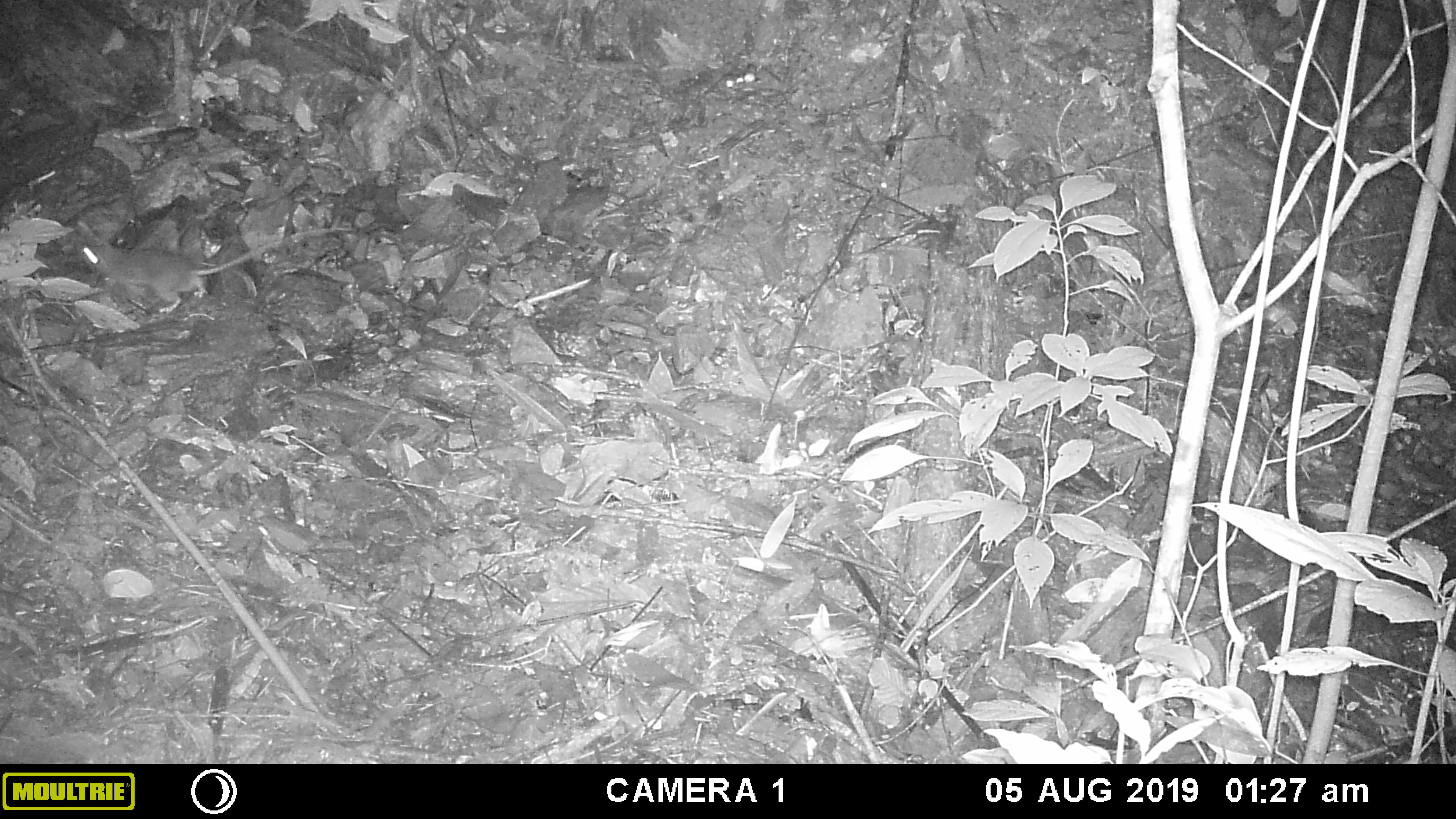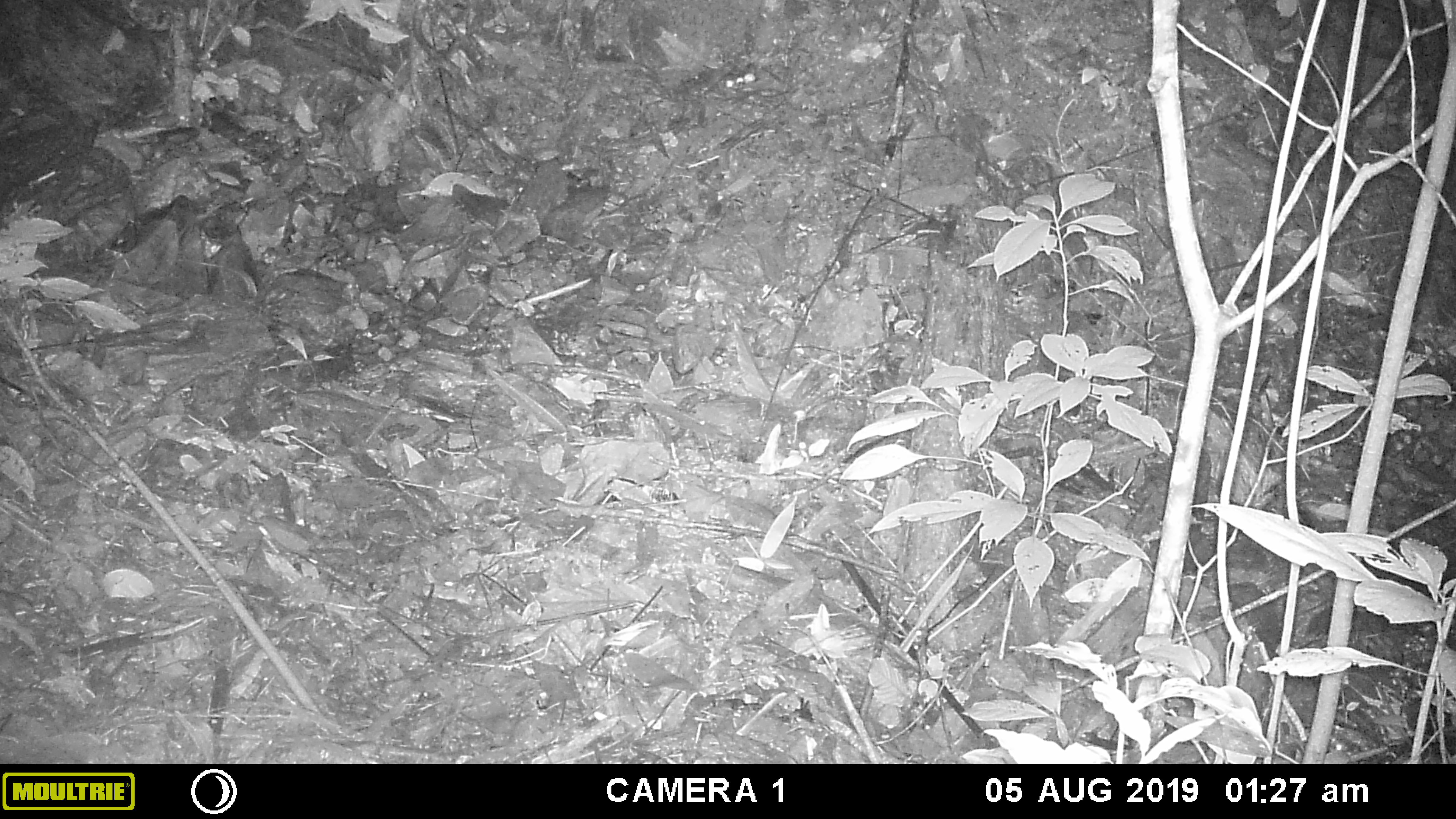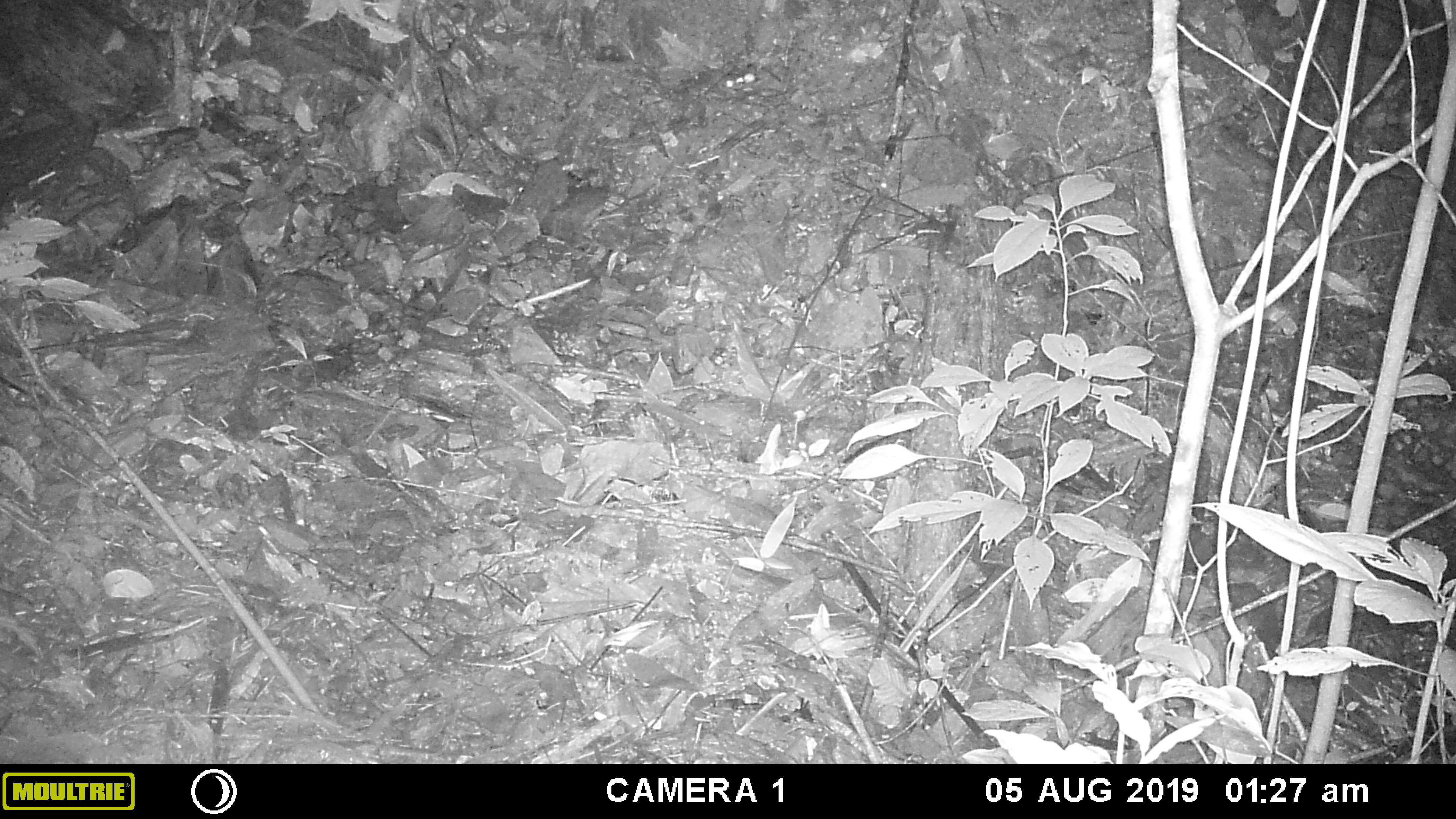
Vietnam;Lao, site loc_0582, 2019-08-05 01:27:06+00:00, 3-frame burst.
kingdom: Animalia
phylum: Chordata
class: Mammalia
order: Rodentia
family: Muridae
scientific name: Muridae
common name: old-world mice and rats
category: unidentified murid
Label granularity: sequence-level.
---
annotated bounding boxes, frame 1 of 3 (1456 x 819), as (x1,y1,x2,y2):
unidentified murid: (74,226,356,314)